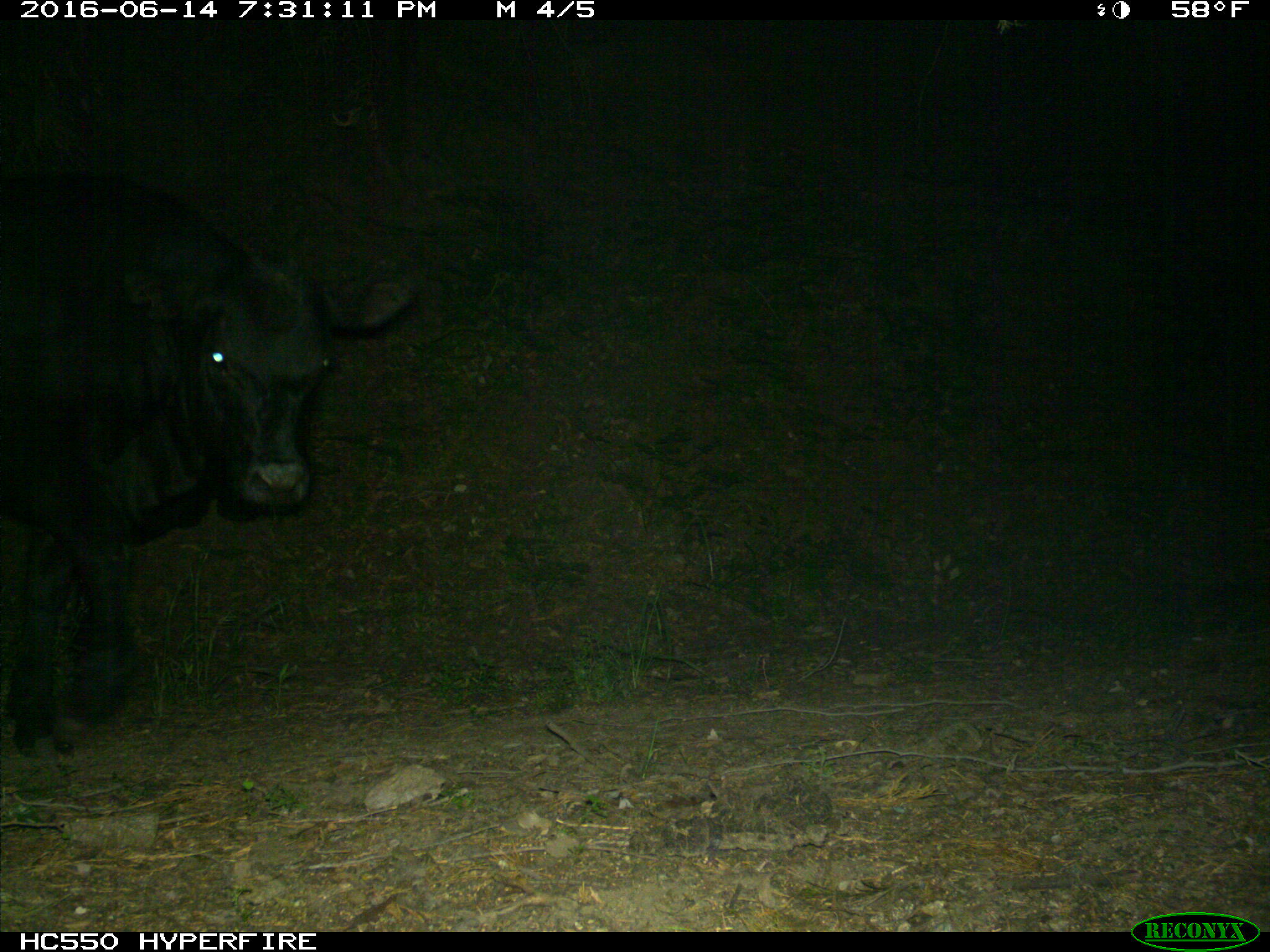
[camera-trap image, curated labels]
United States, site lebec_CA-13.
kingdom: Animalia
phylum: Chordata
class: Mammalia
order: Artiodactyla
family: Bovidae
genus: Bos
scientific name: Bos taurus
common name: domestic cow